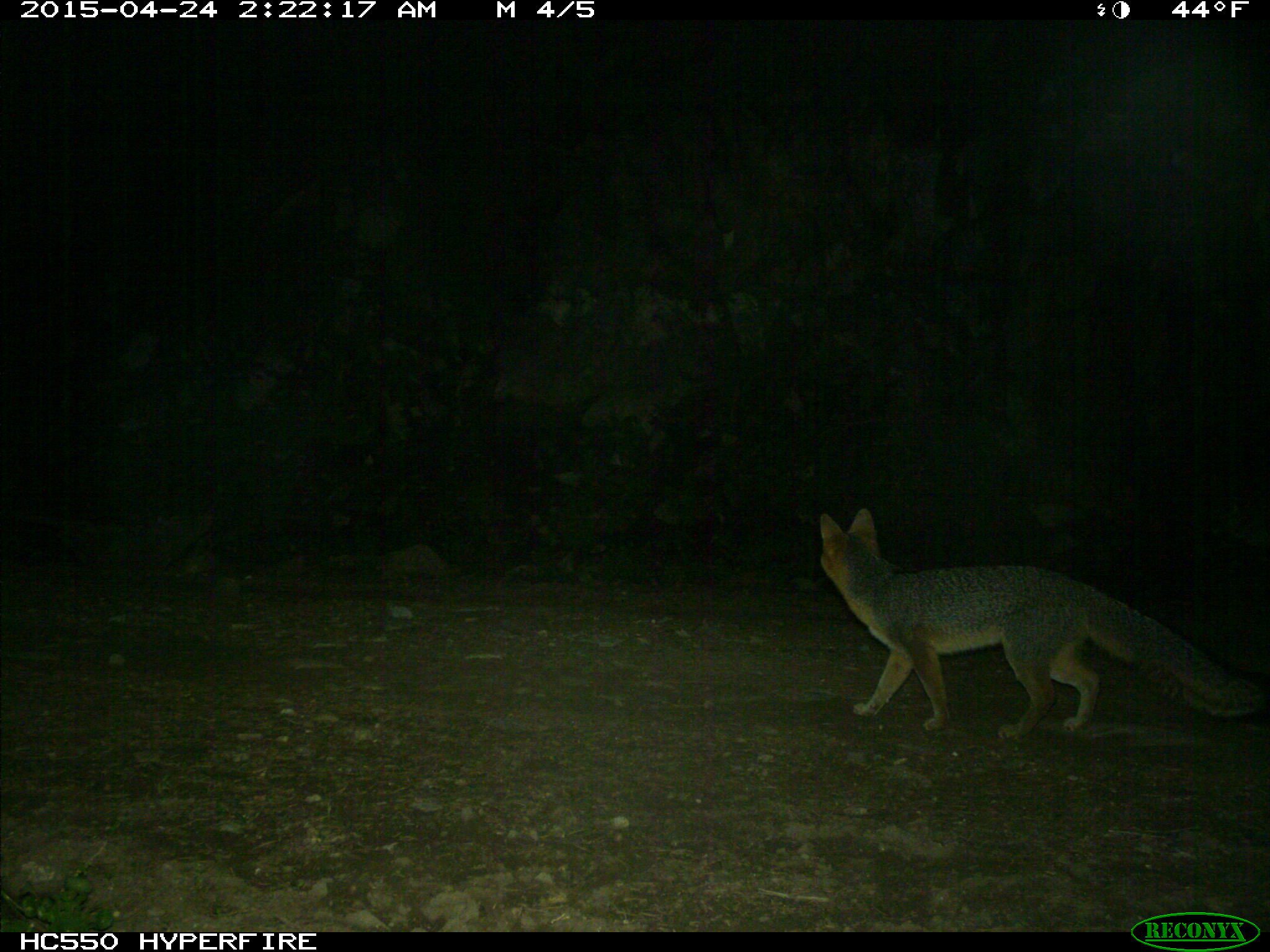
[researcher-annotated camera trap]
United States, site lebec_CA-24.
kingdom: Animalia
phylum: Chordata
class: Mammalia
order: Carnivora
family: Canidae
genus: Urocyon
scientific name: Urocyon cinereoargenteus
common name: gray fox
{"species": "Urocyon cinereoargenteus (gray fox)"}